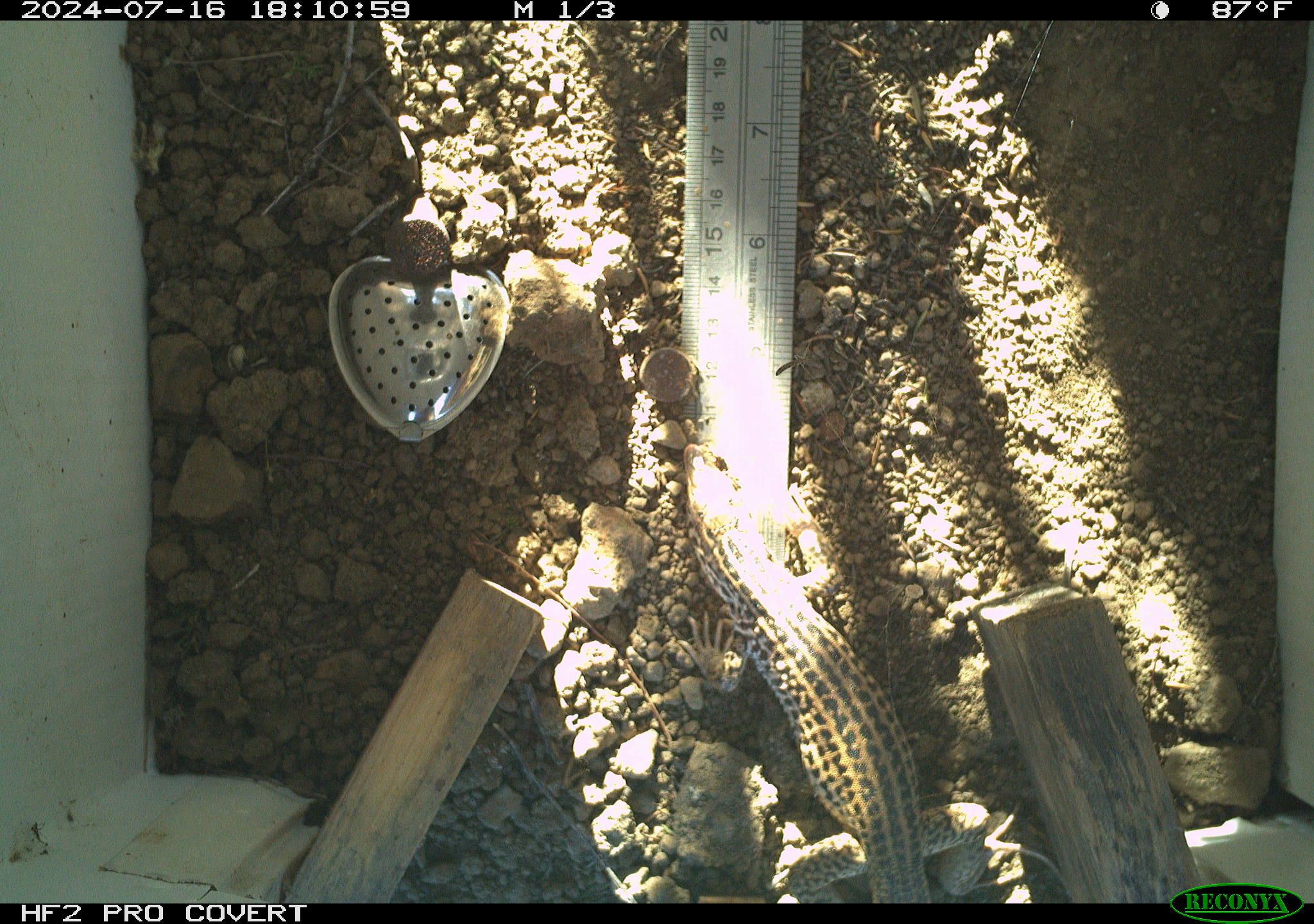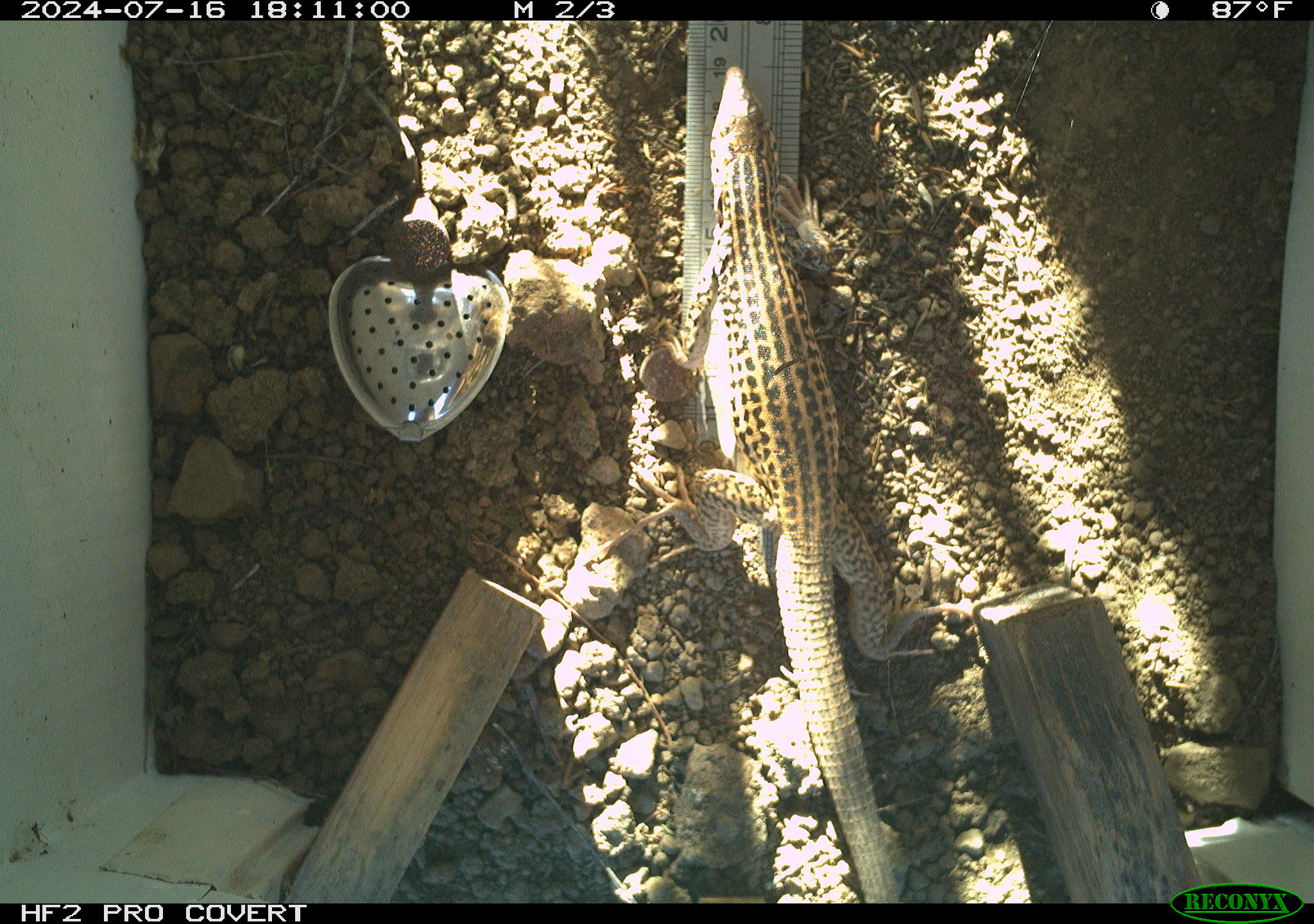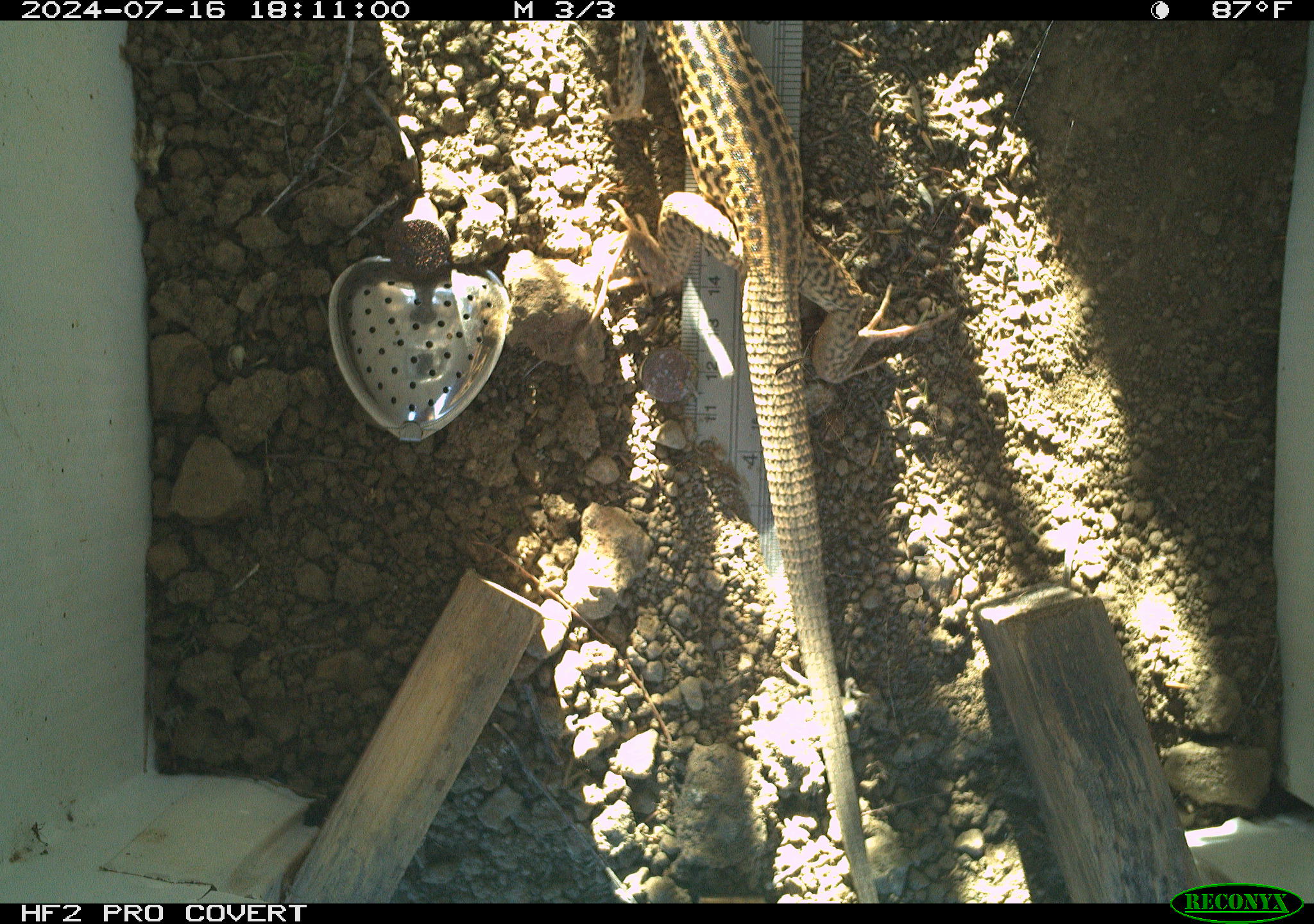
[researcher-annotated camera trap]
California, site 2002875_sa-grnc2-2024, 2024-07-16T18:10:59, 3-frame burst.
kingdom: Animalia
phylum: Chordata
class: Reptilia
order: Squamata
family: Teiidae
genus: Aspidoscelis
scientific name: Aspidoscelis tigris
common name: western whiptail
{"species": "western whiptail (Aspidoscelis tigris)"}